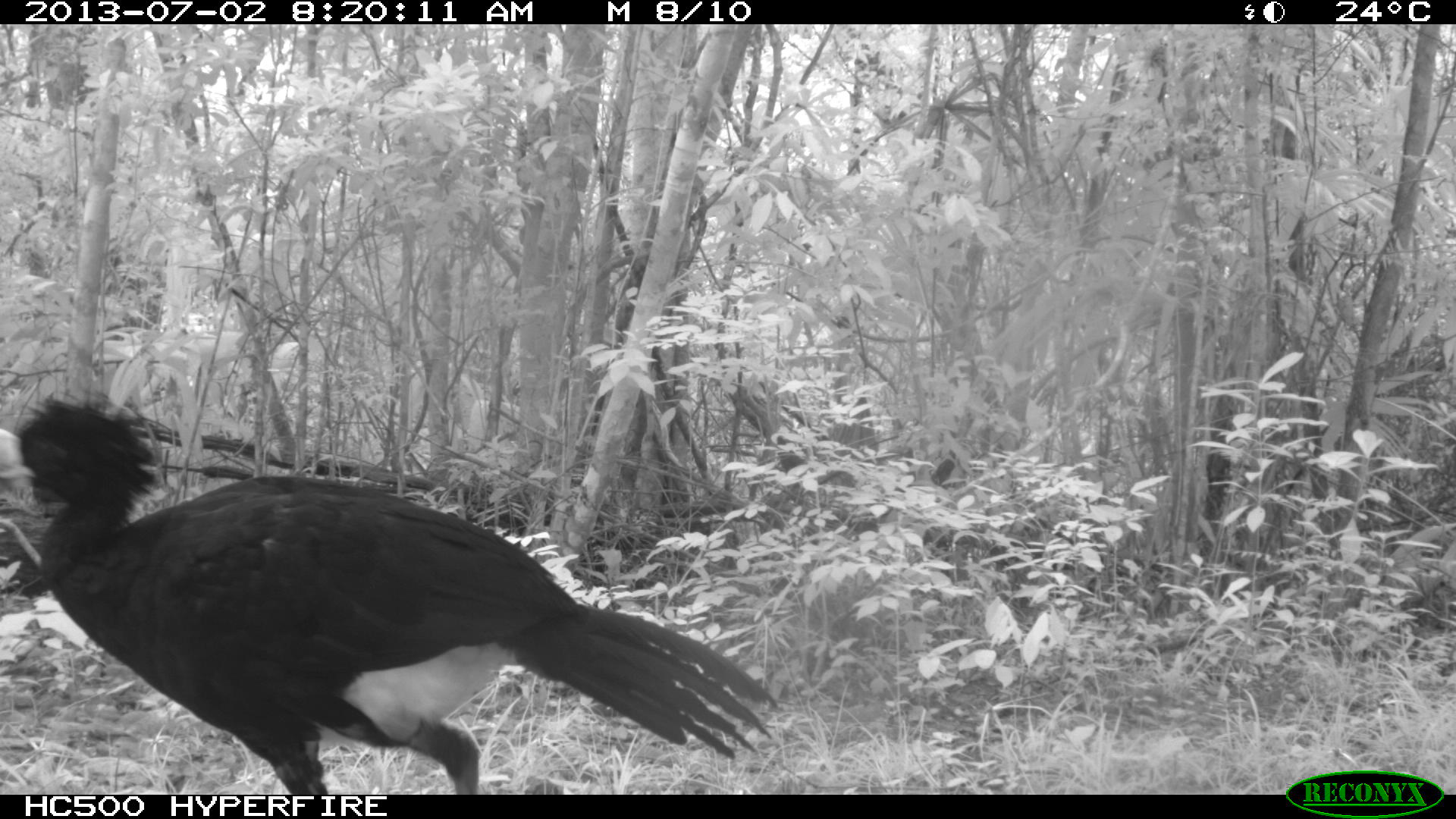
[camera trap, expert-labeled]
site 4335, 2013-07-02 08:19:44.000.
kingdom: Animalia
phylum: Chordata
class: Aves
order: Galliformes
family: Cracidae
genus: Crax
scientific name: Crax rubra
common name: great curassow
Crax rubra (great curassow), count 1, sex male.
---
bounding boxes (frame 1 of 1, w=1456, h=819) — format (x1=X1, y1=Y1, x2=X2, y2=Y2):
crax rubra: (x1=0, y1=393, x2=781, y2=793)